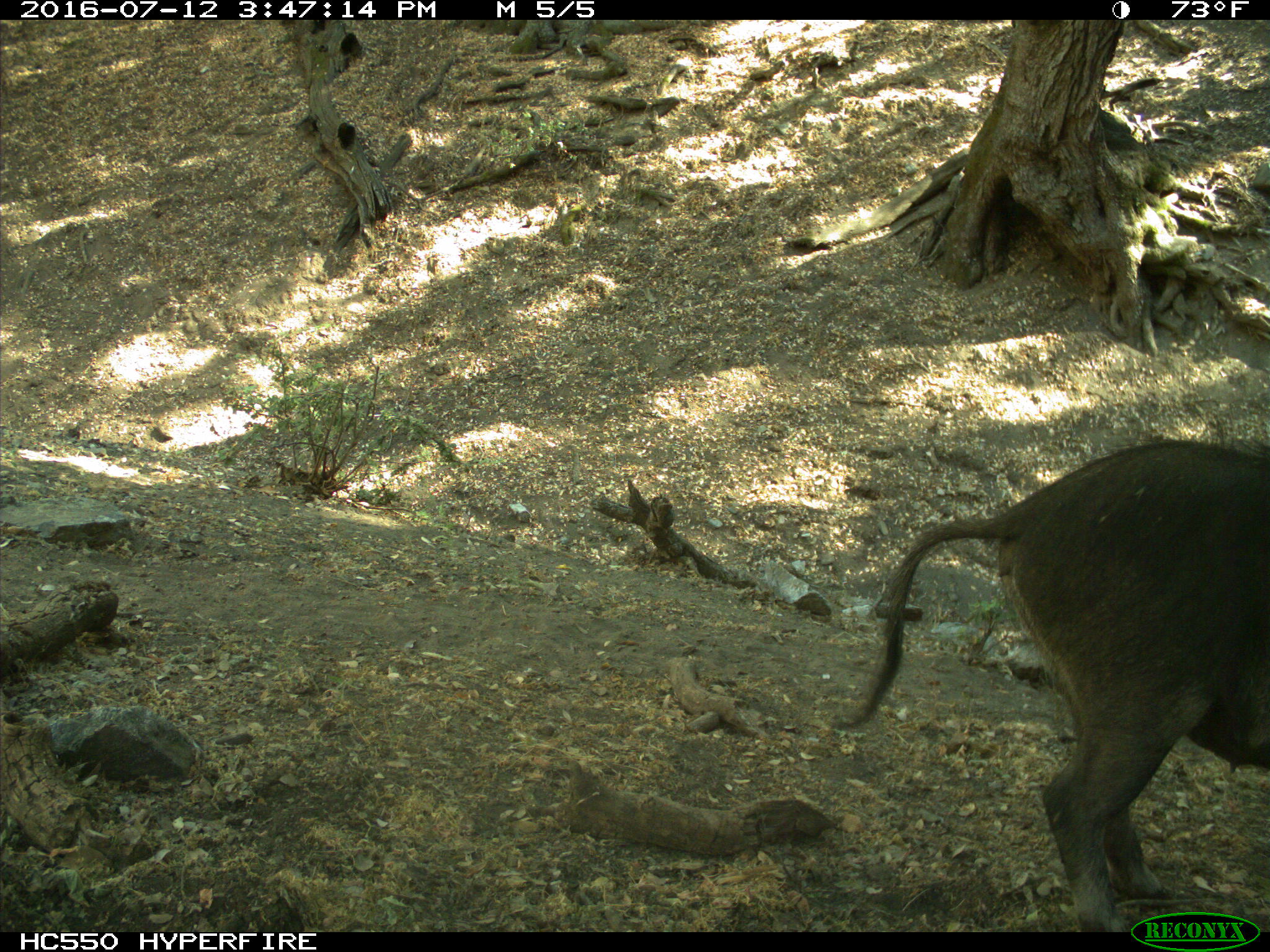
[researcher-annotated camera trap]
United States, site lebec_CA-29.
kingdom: Animalia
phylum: Chordata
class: Mammalia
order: Artiodactyla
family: Suidae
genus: Sus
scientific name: Sus scrofa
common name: wild boar